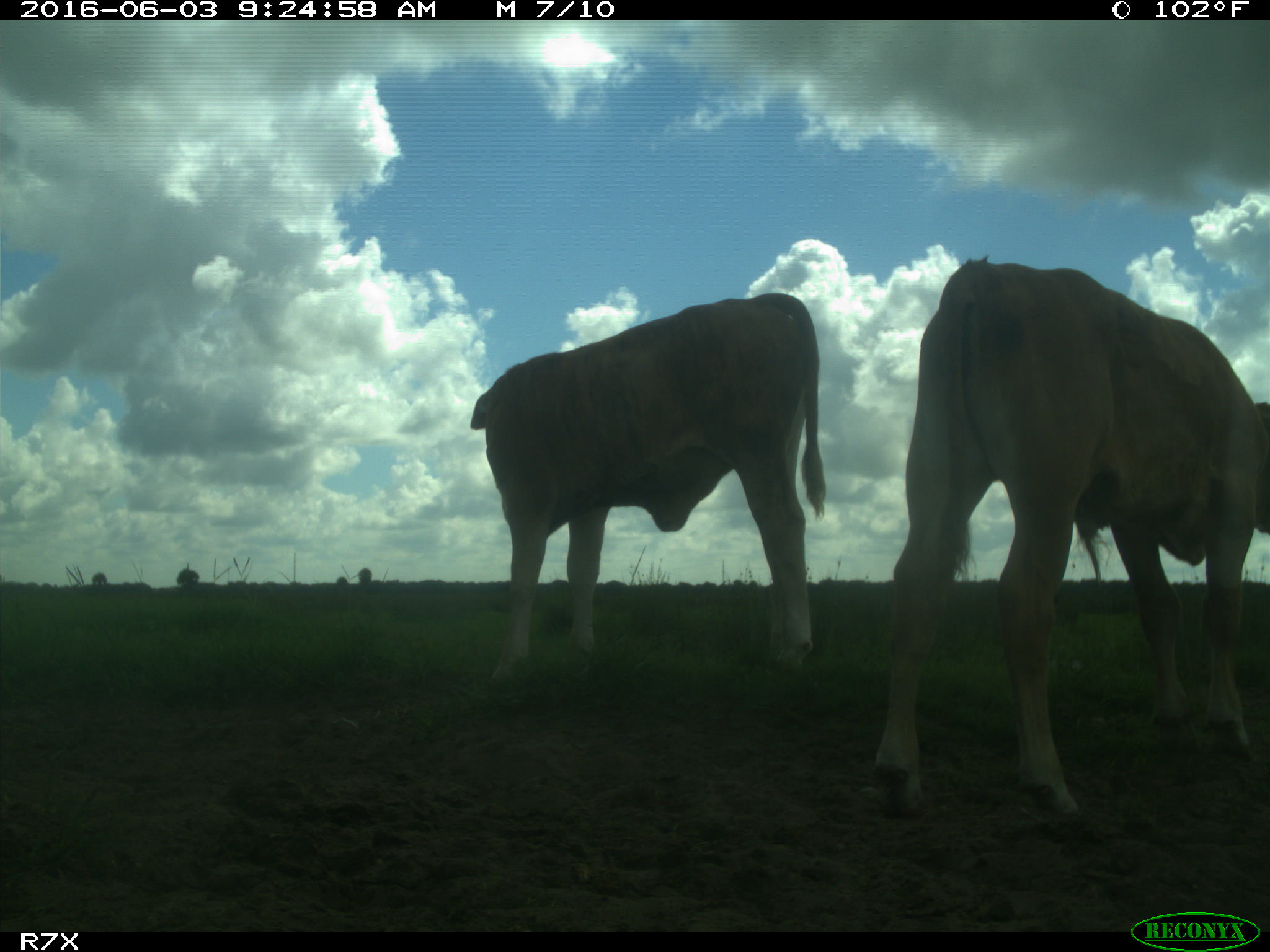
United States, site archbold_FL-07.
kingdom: Animalia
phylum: Chordata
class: Mammalia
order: Artiodactyla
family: Bovidae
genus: Bos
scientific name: Bos taurus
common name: domestic cow